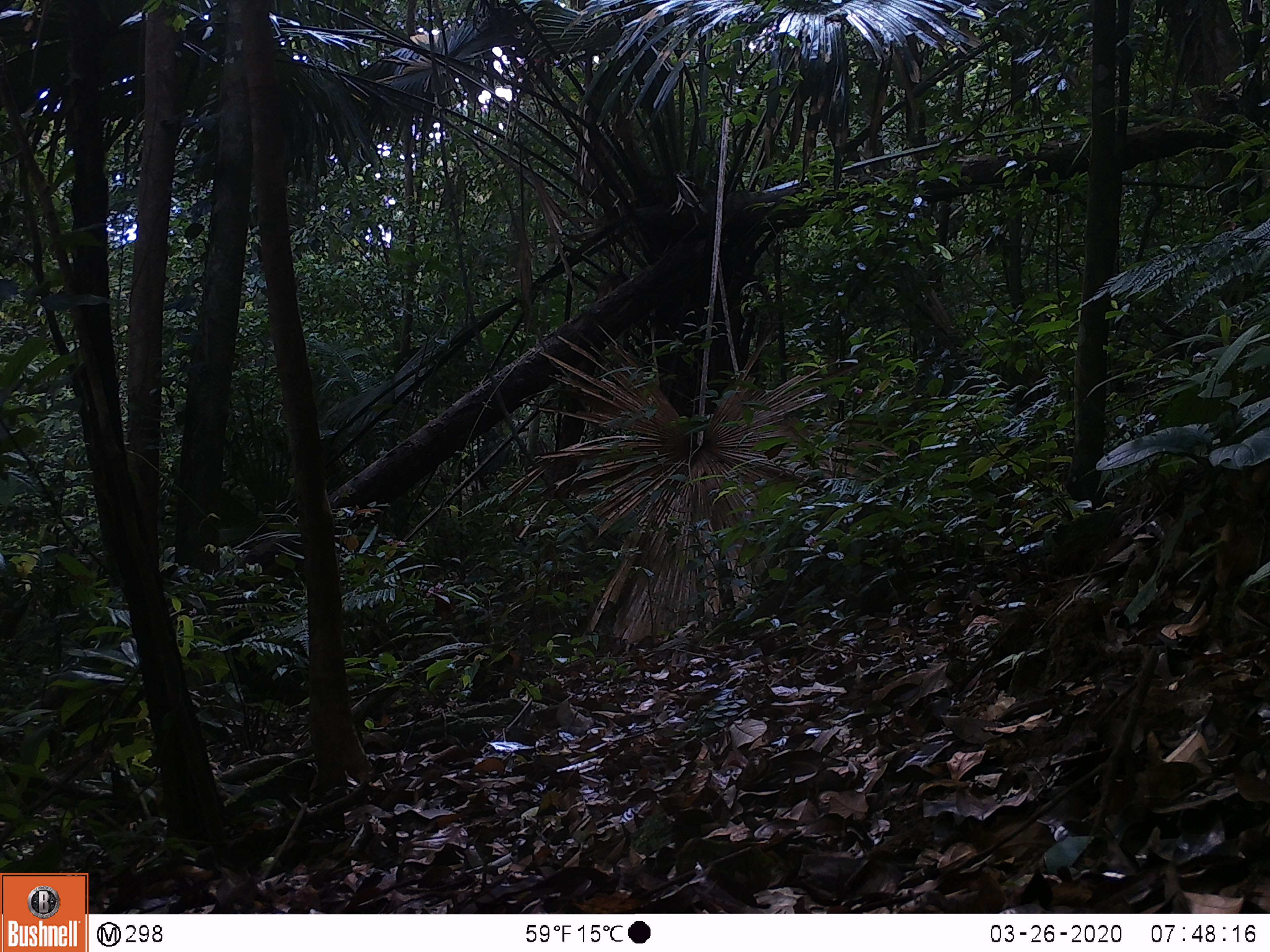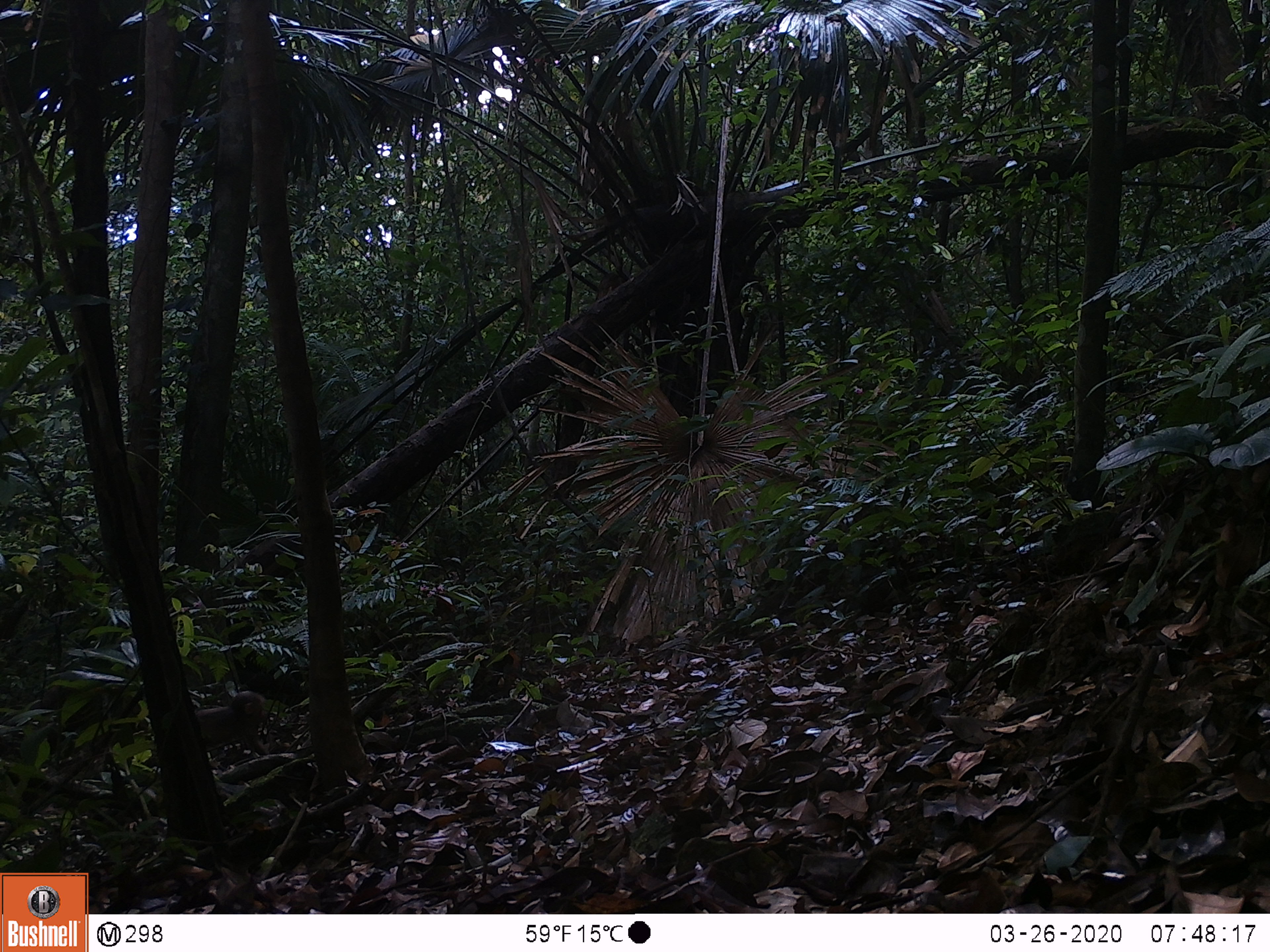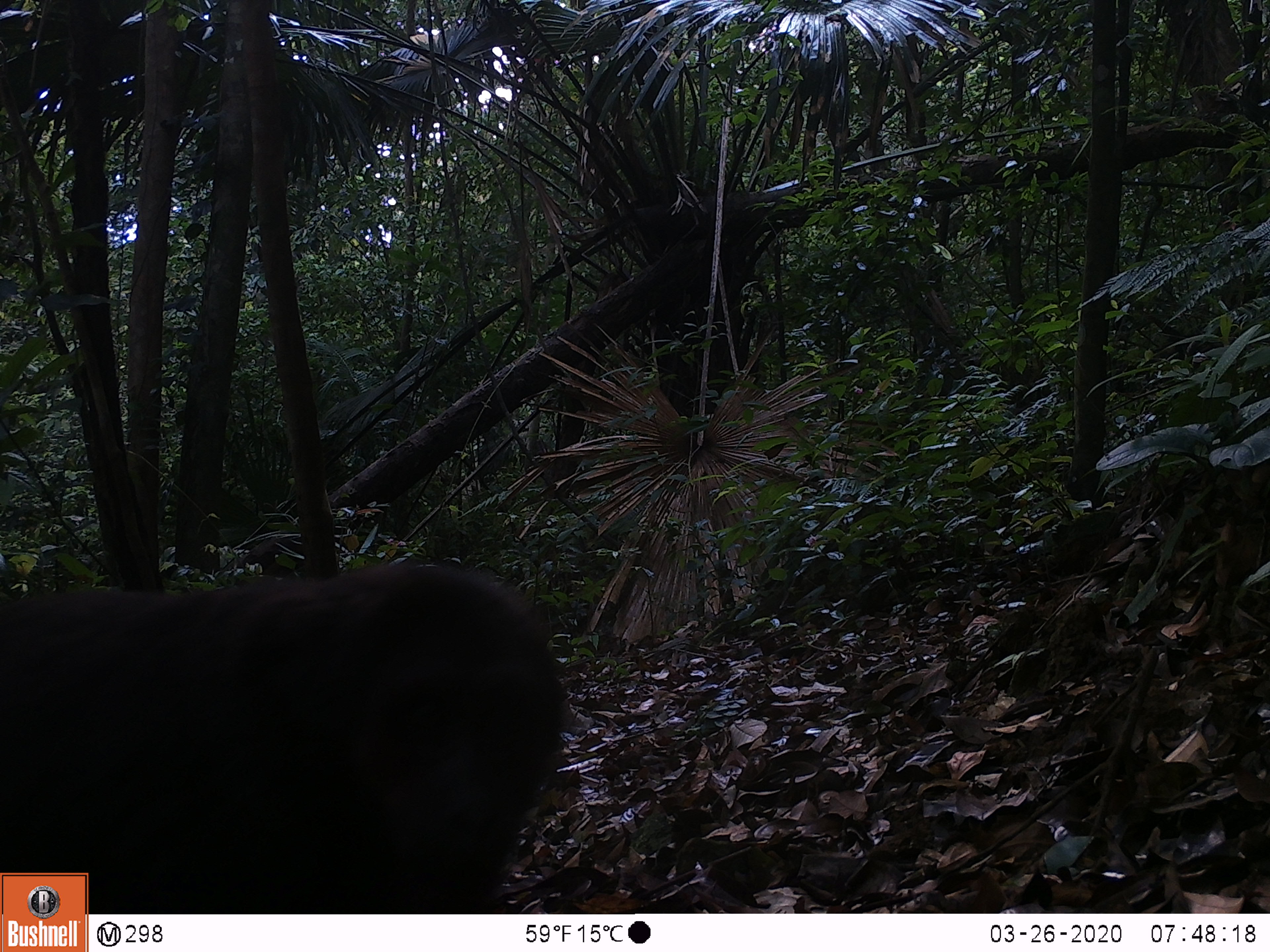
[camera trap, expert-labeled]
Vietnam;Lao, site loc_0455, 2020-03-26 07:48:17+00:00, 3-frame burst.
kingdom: Animalia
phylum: Chordata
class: Mammalia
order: Primates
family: Cercopithecidae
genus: Macaca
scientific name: Macaca arctoides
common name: stump-tailed macaque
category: stump tailed macaque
Stump tailed macaque (stump-tailed macaque) (Macaca arctoides). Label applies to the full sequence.